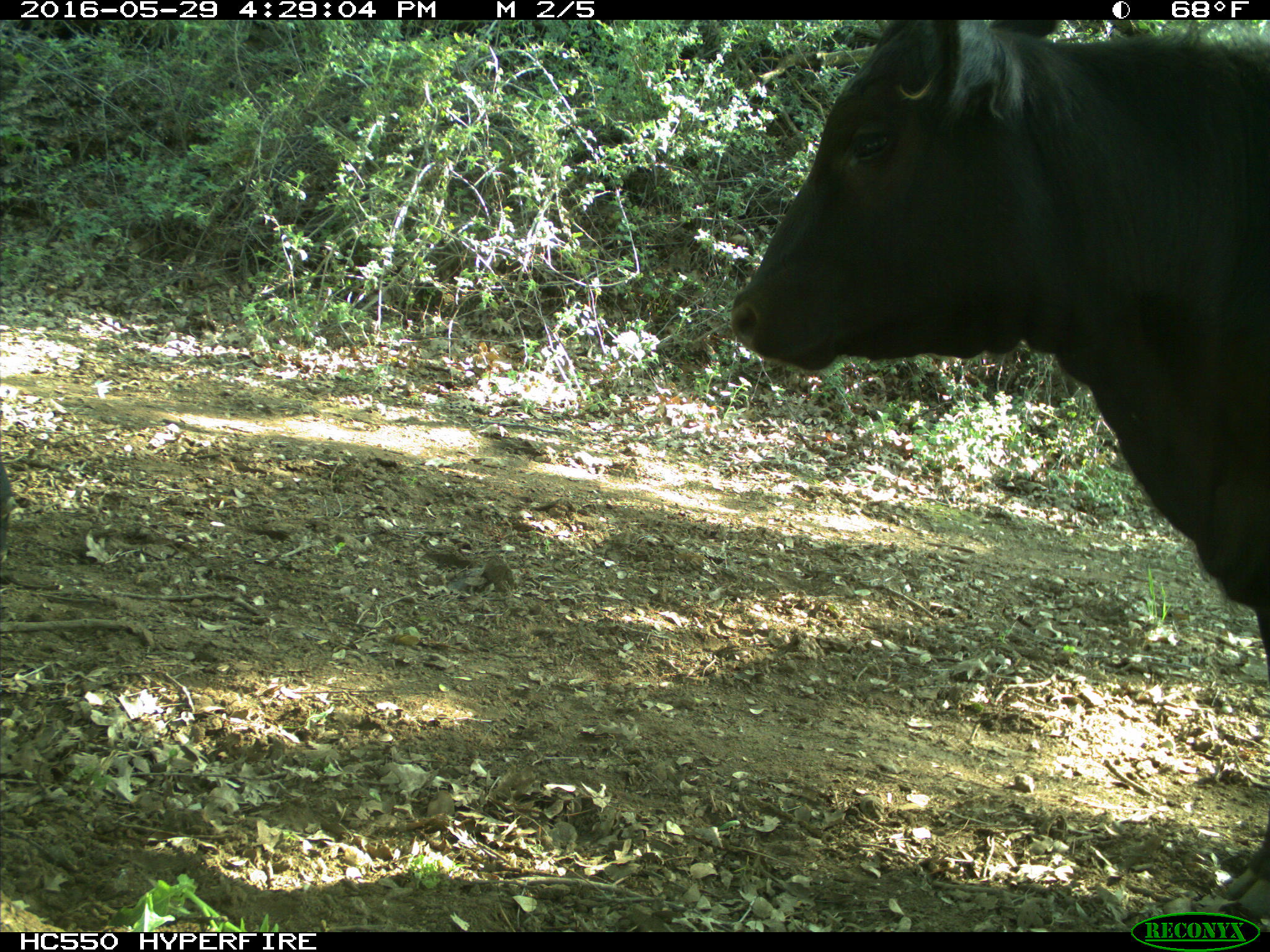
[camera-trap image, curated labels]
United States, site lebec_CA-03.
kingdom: Animalia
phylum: Chordata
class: Mammalia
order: Artiodactyla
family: Bovidae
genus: Bos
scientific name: Bos taurus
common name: domestic cow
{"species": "Bos taurus (domestic cow)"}